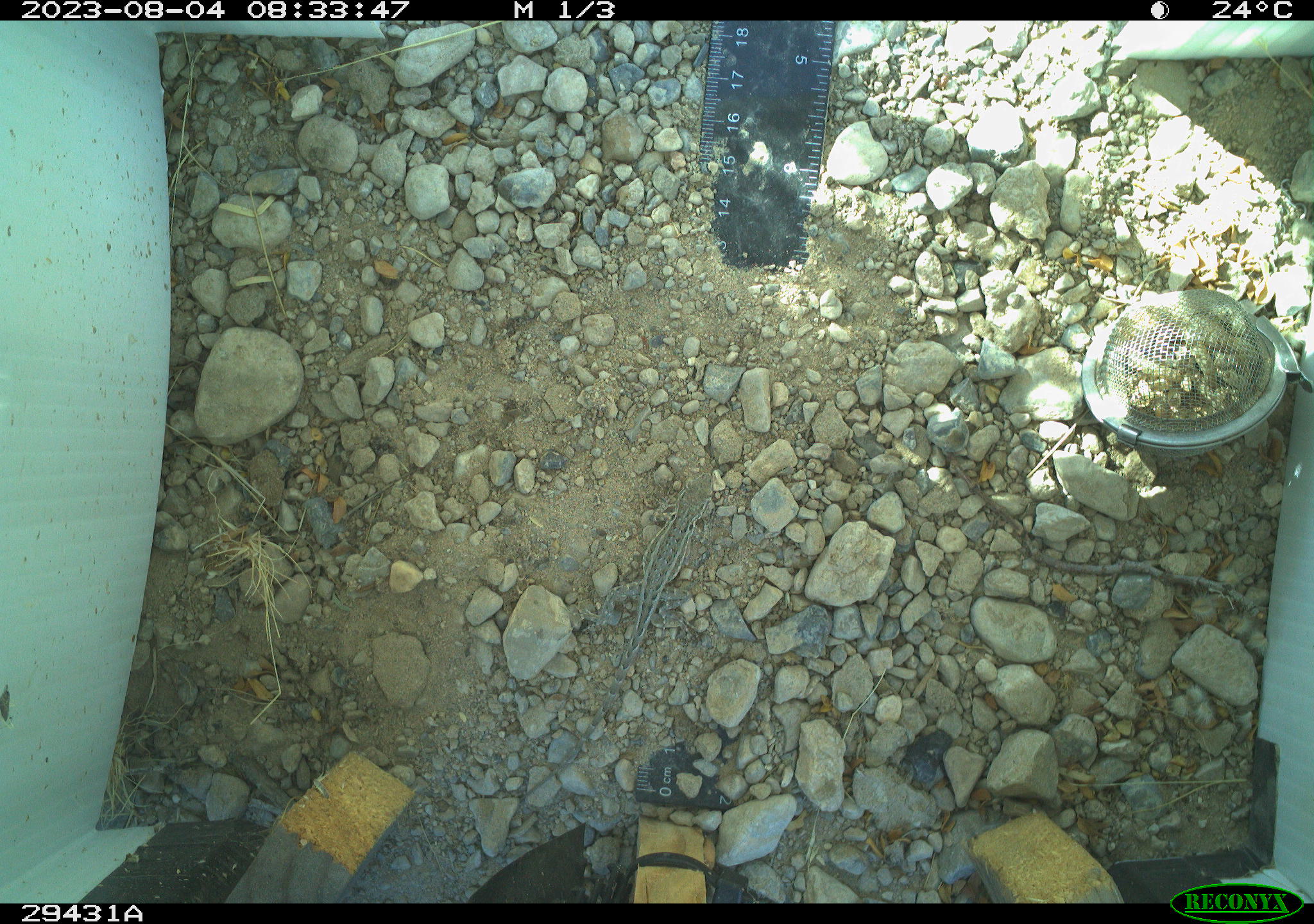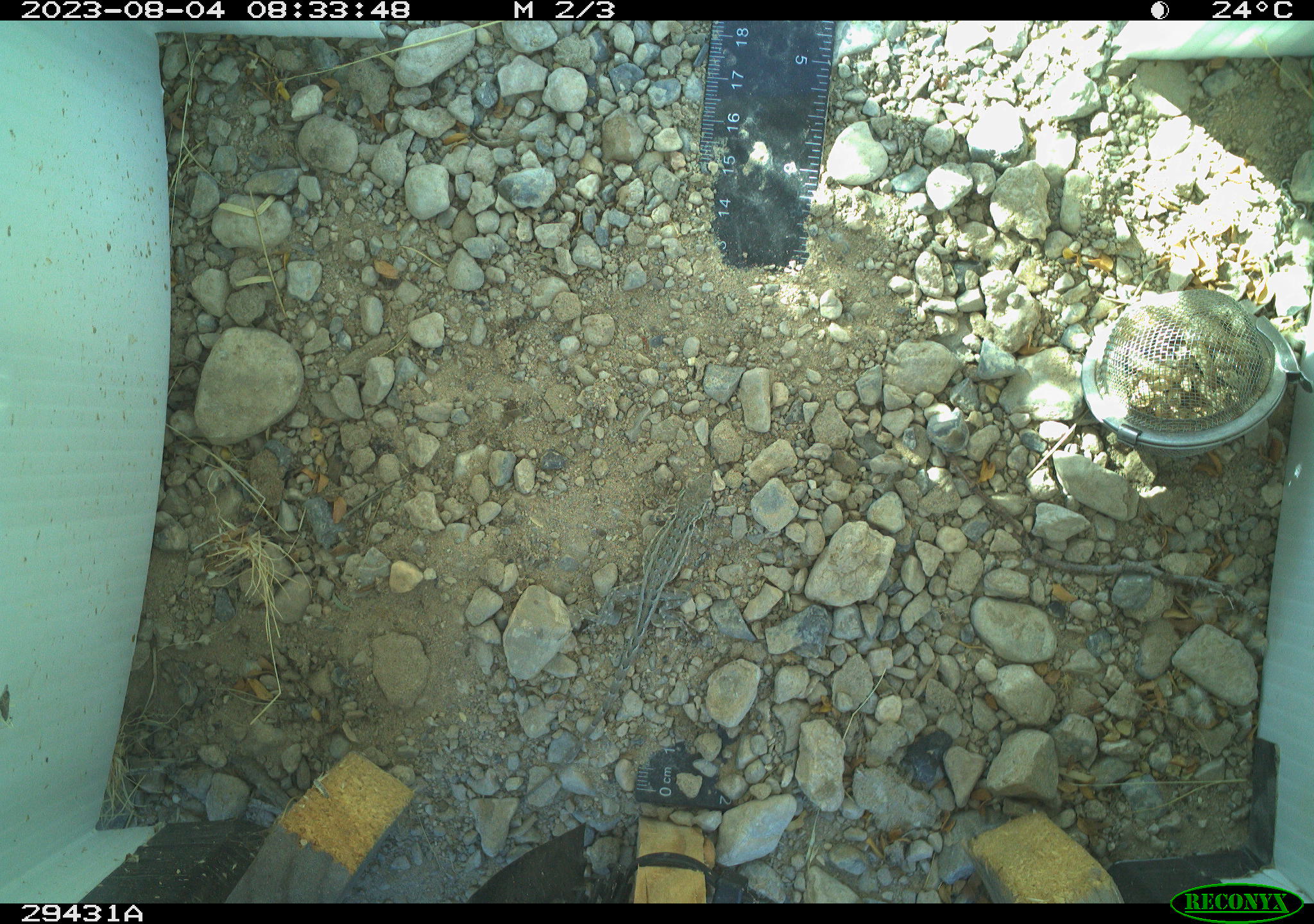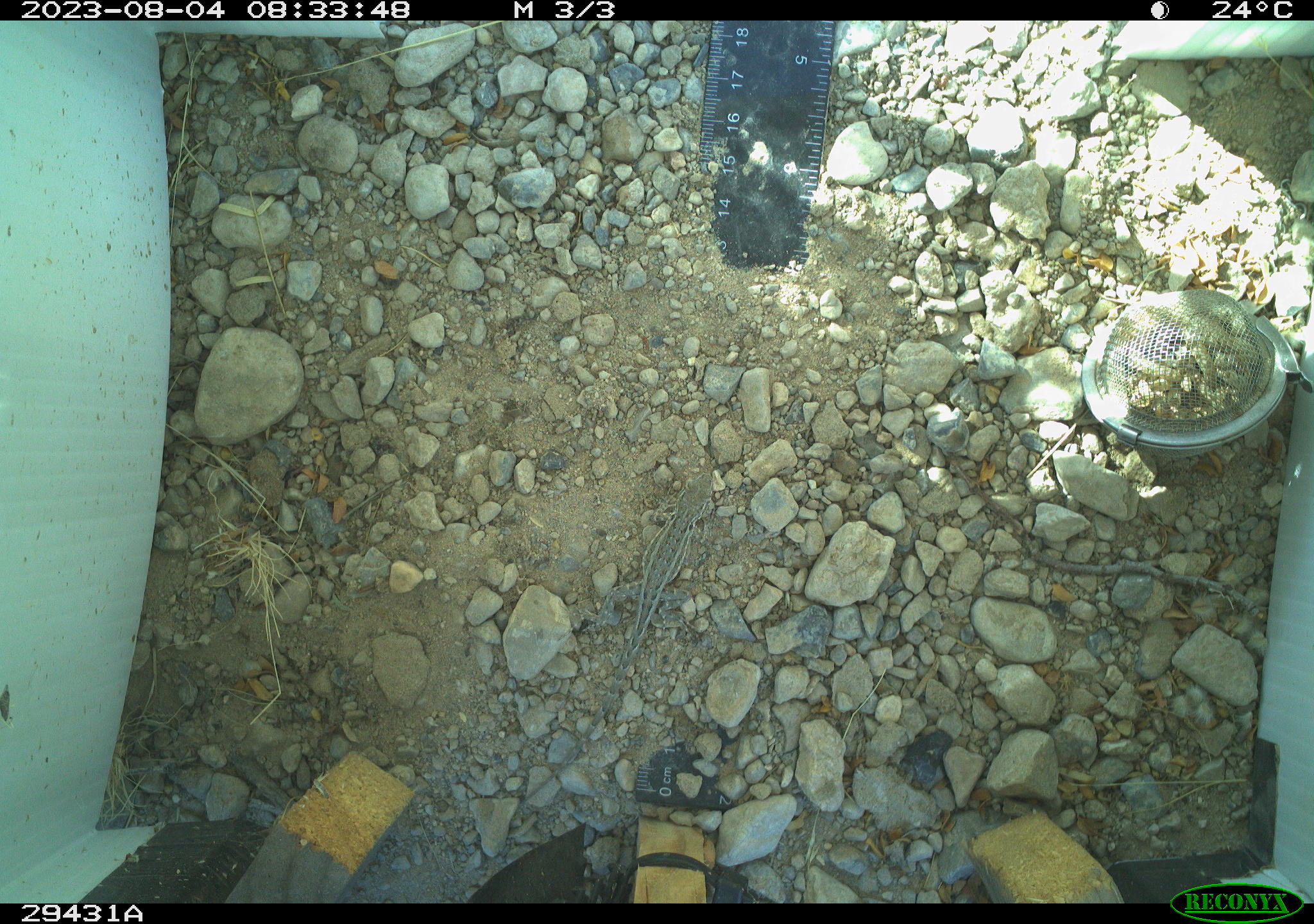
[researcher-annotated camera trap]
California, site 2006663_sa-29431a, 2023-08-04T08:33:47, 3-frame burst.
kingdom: Animalia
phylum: Chordata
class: Reptilia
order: Squamata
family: Phrynosomatidae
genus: Sceloporus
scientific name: Sceloporus graciosus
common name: common sagebrush lizard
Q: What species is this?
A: Common sagebrush lizard (Sceloporus graciosus).